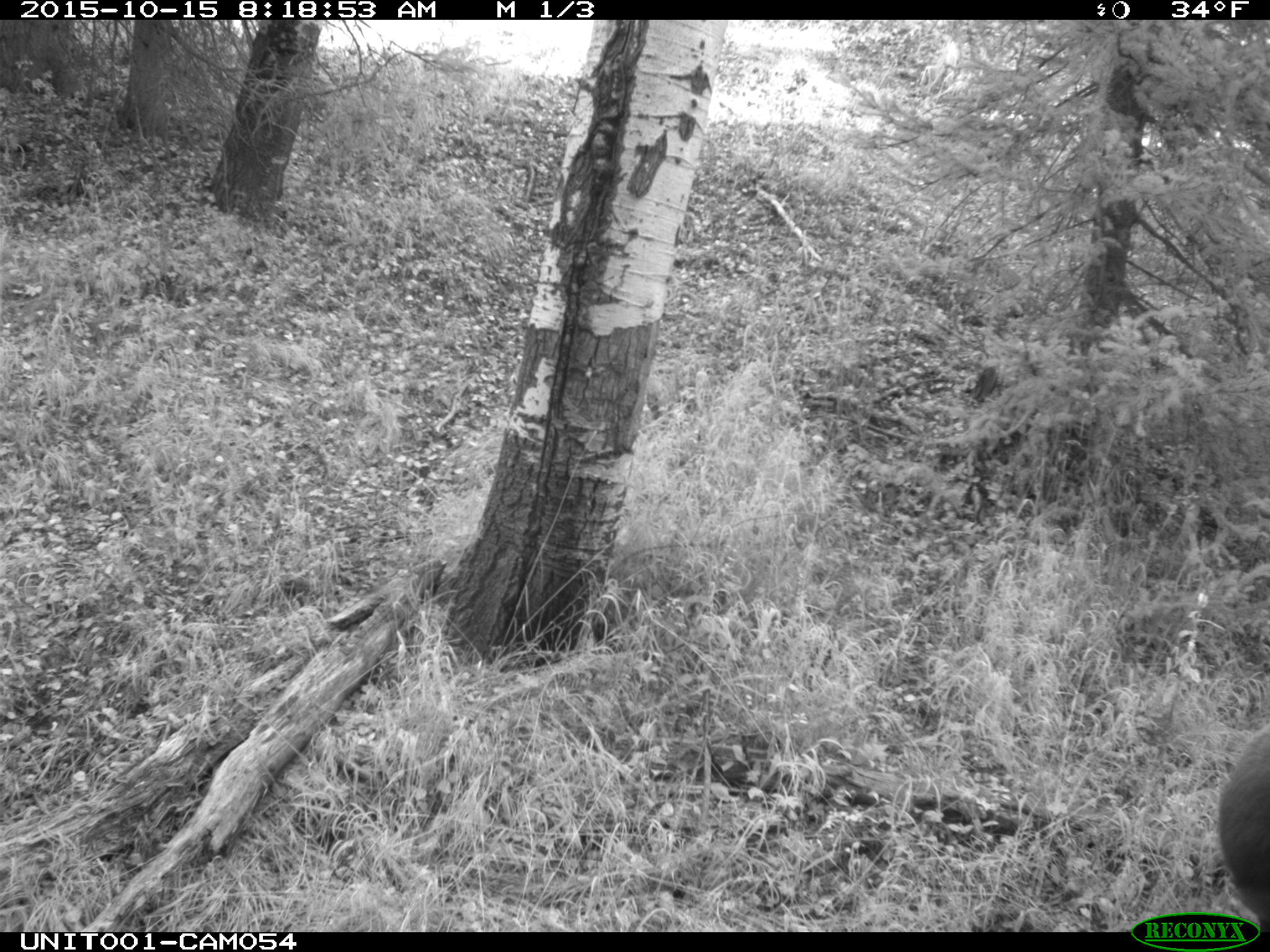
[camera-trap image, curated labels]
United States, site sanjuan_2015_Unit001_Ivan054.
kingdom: Animalia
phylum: Chordata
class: Mammalia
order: Artiodactyla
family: Cervidae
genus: Cervus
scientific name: Cervus elaphus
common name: red deer